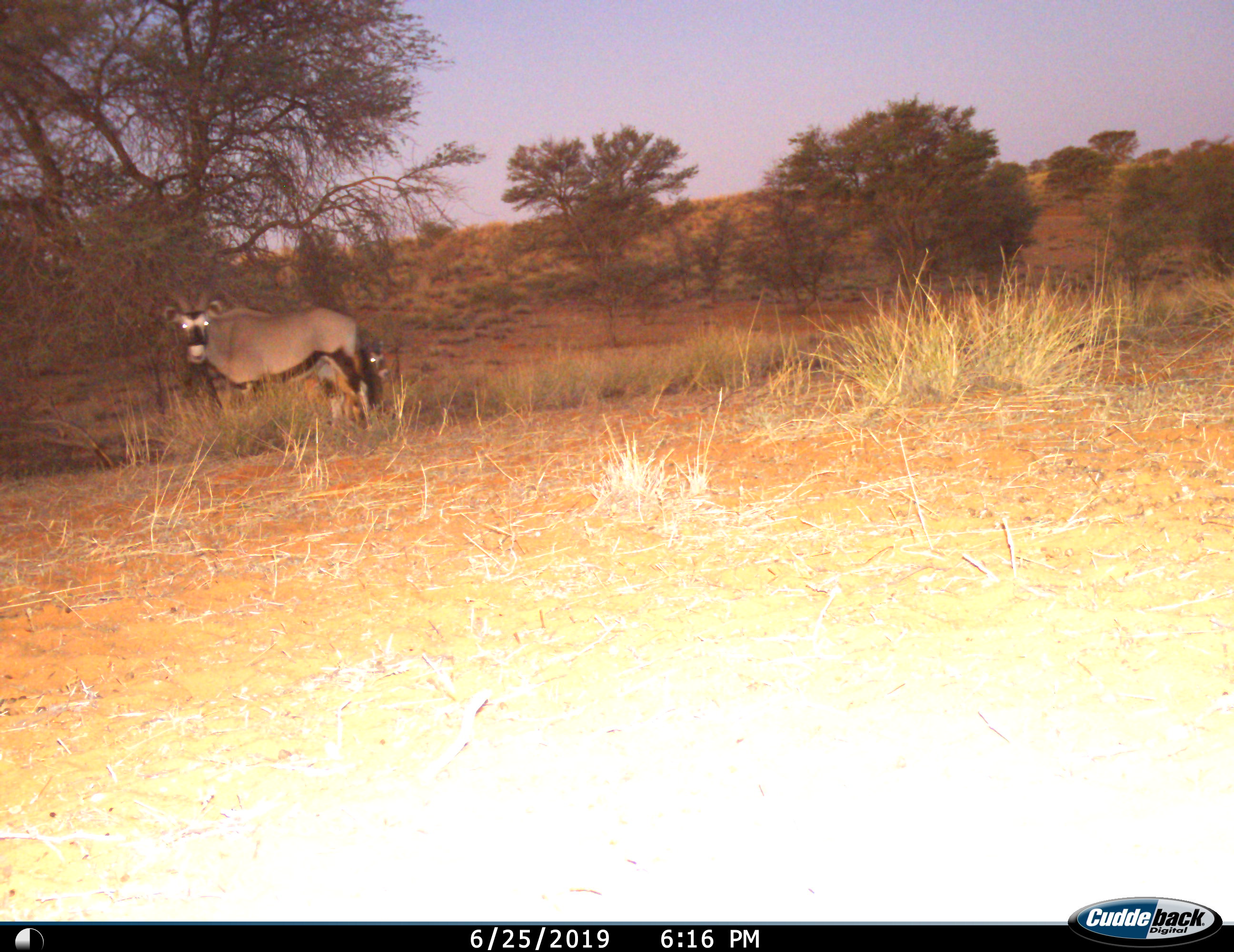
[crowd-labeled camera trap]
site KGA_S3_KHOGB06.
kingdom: Animalia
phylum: Chordata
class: Mammalia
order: Artiodactyla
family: Bovidae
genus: Oryx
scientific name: Oryx gazella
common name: gemsbok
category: oryx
Oryx (gemsbok) (Oryx gazella), count 2. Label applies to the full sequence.